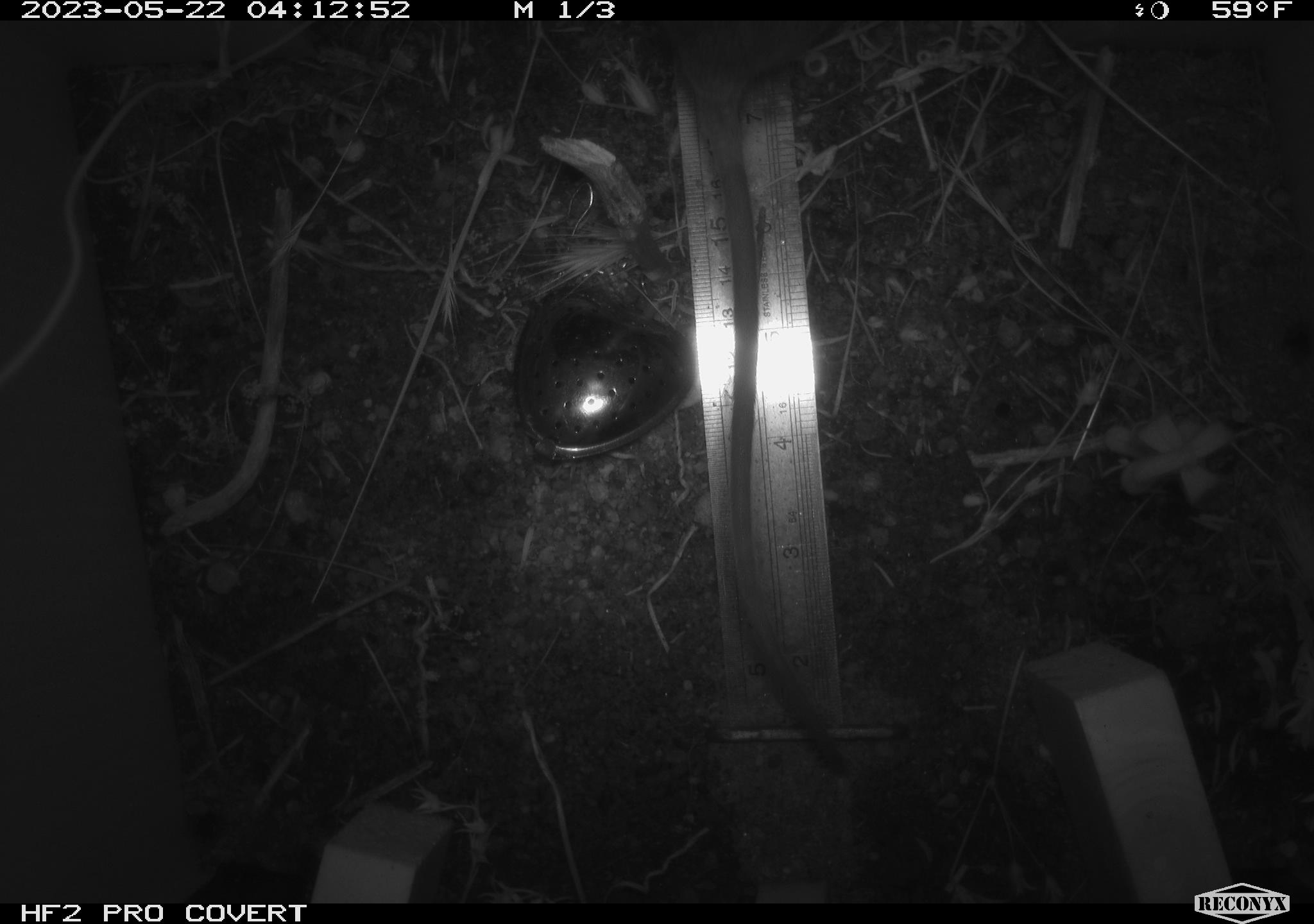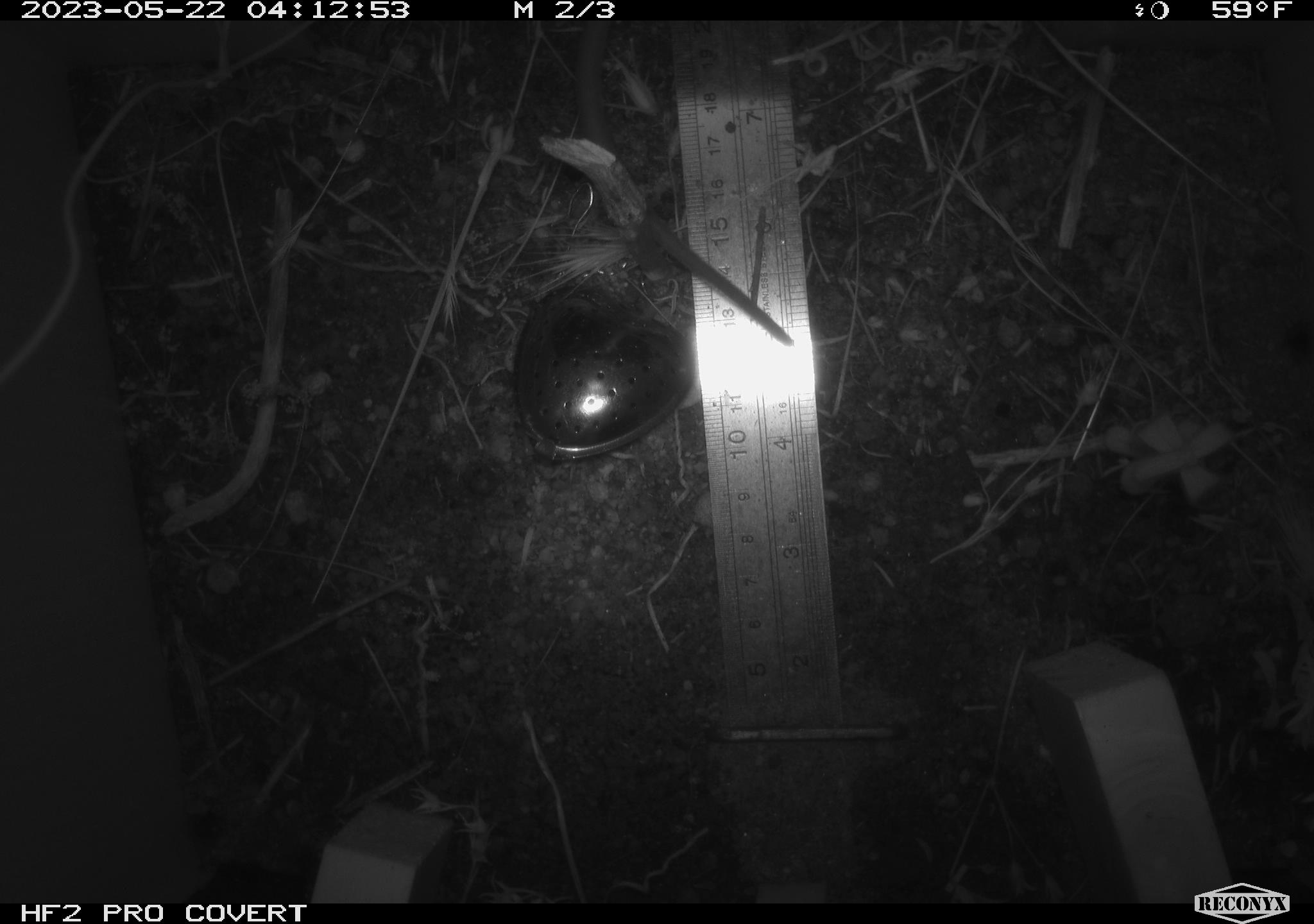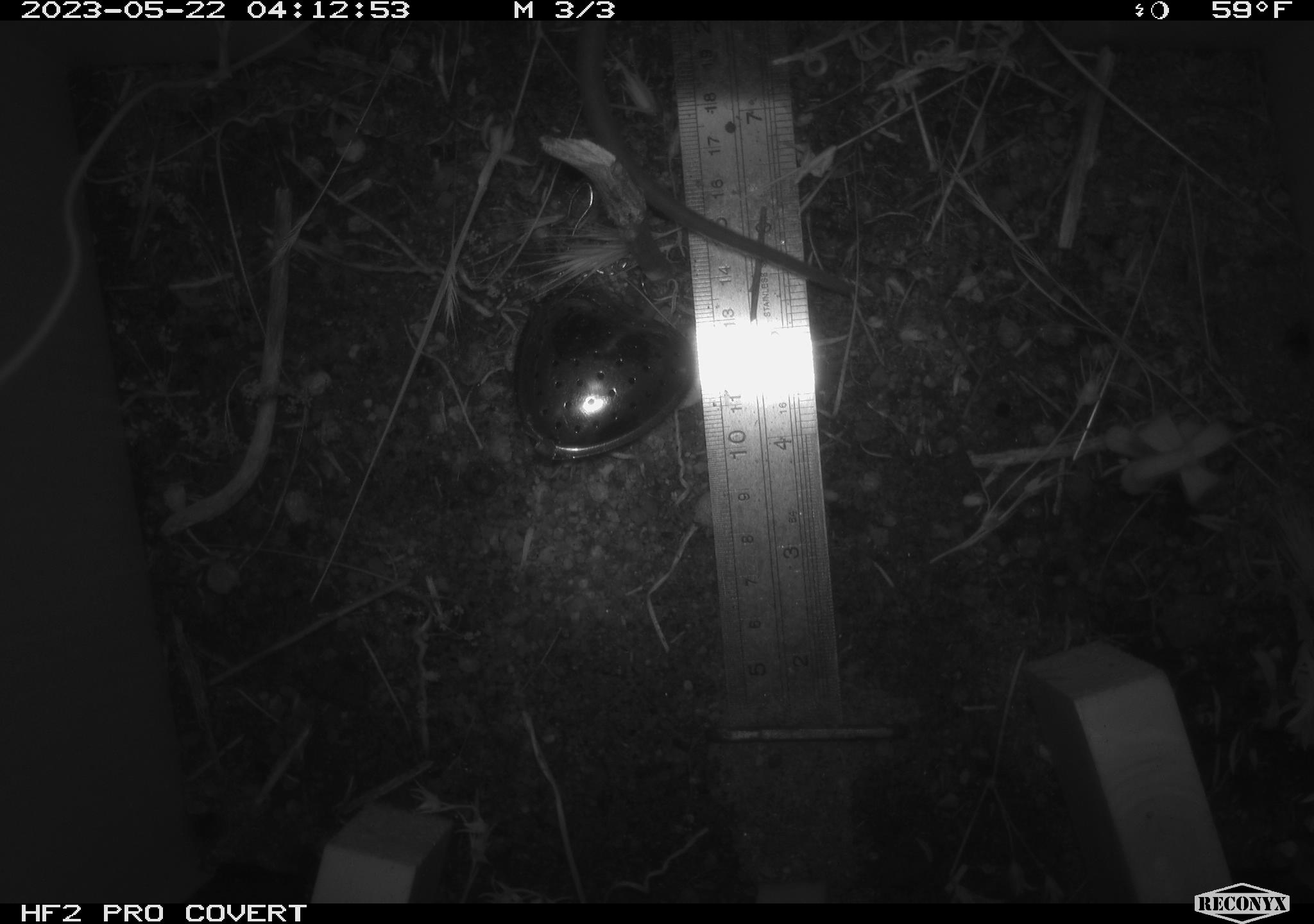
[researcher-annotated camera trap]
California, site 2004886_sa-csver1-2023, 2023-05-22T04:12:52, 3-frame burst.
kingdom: Animalia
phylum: Chordata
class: Mammalia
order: Rodentia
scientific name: Rodentia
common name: mouse species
Mouse species (Rodentia).